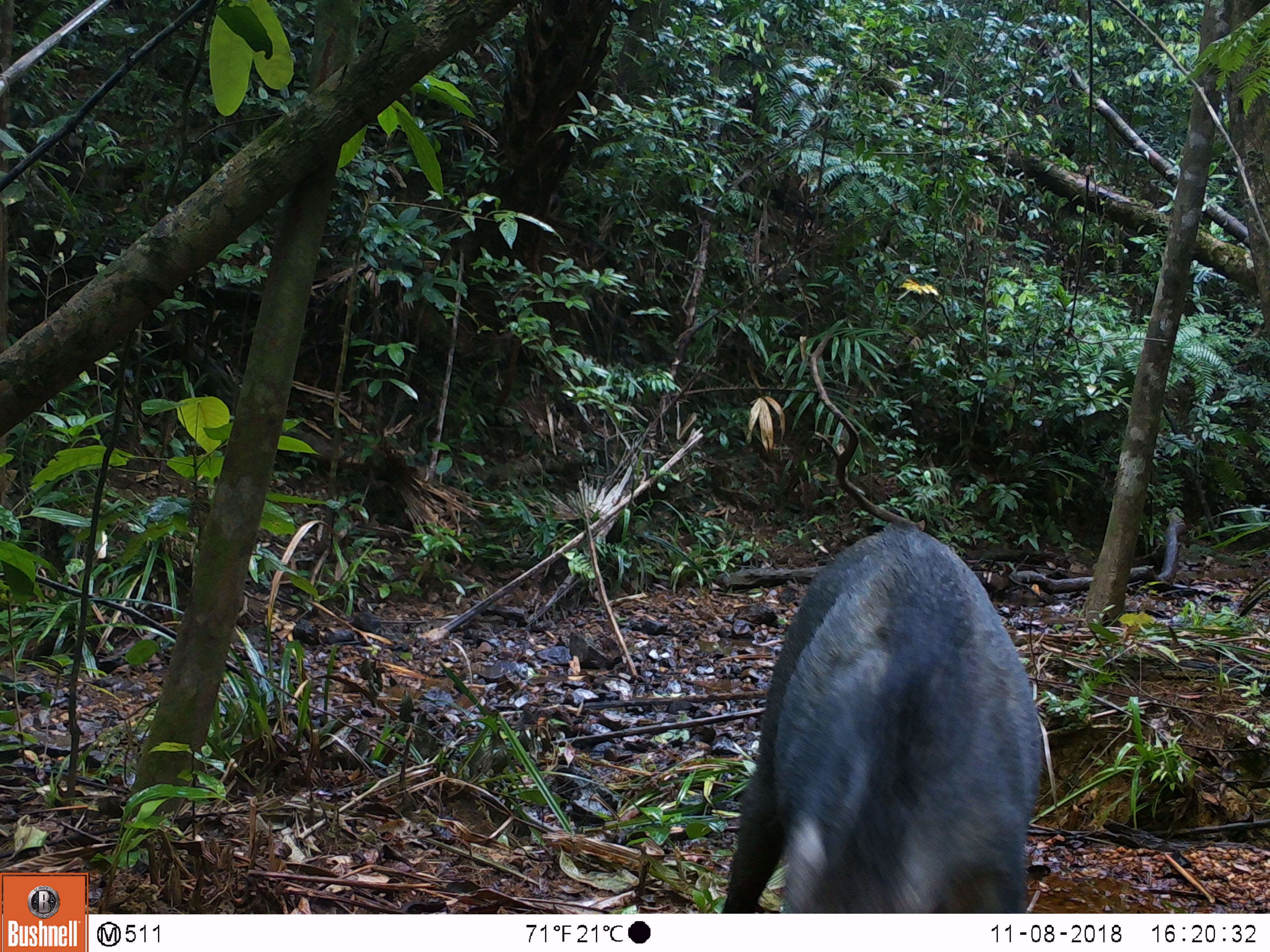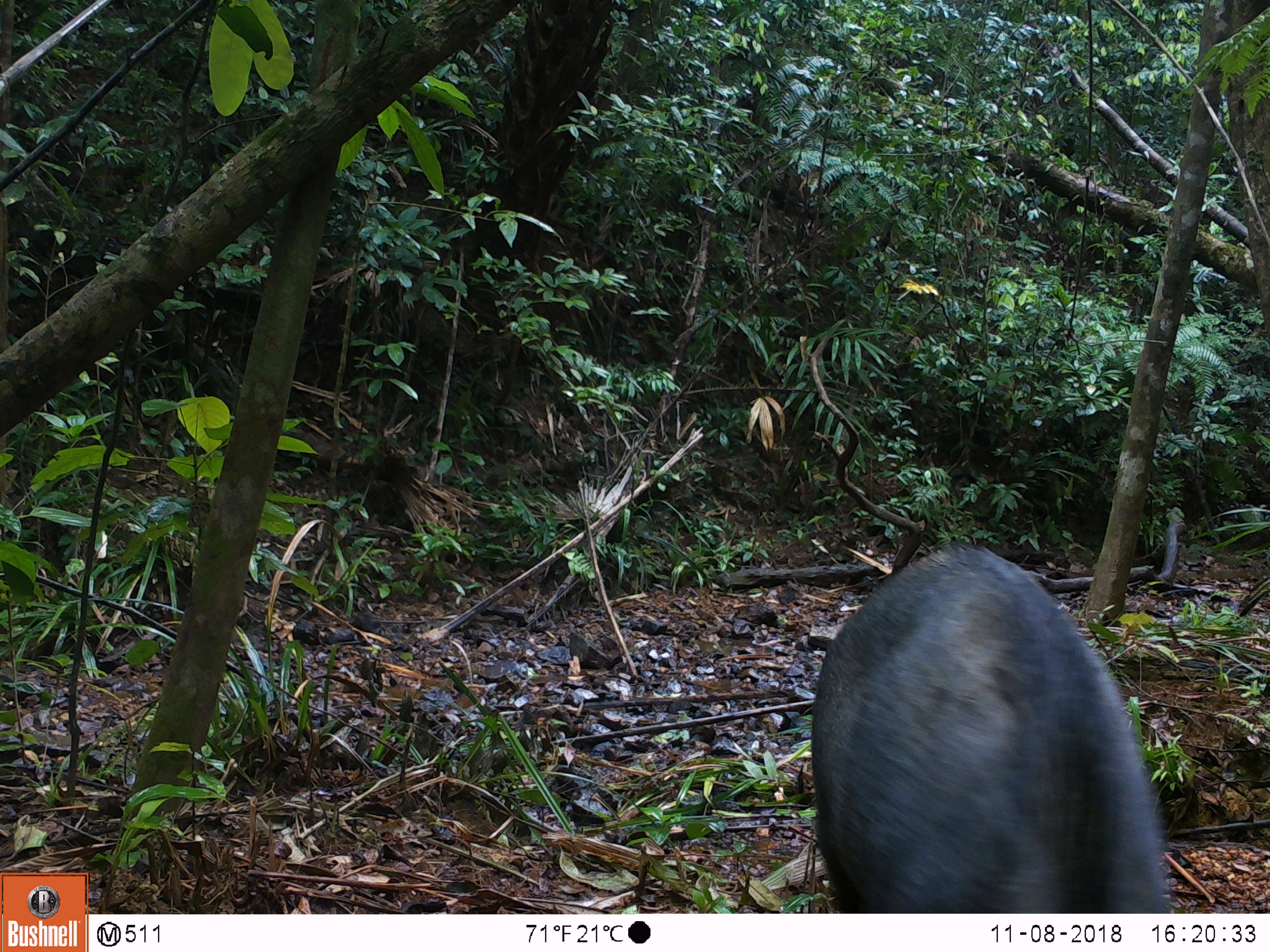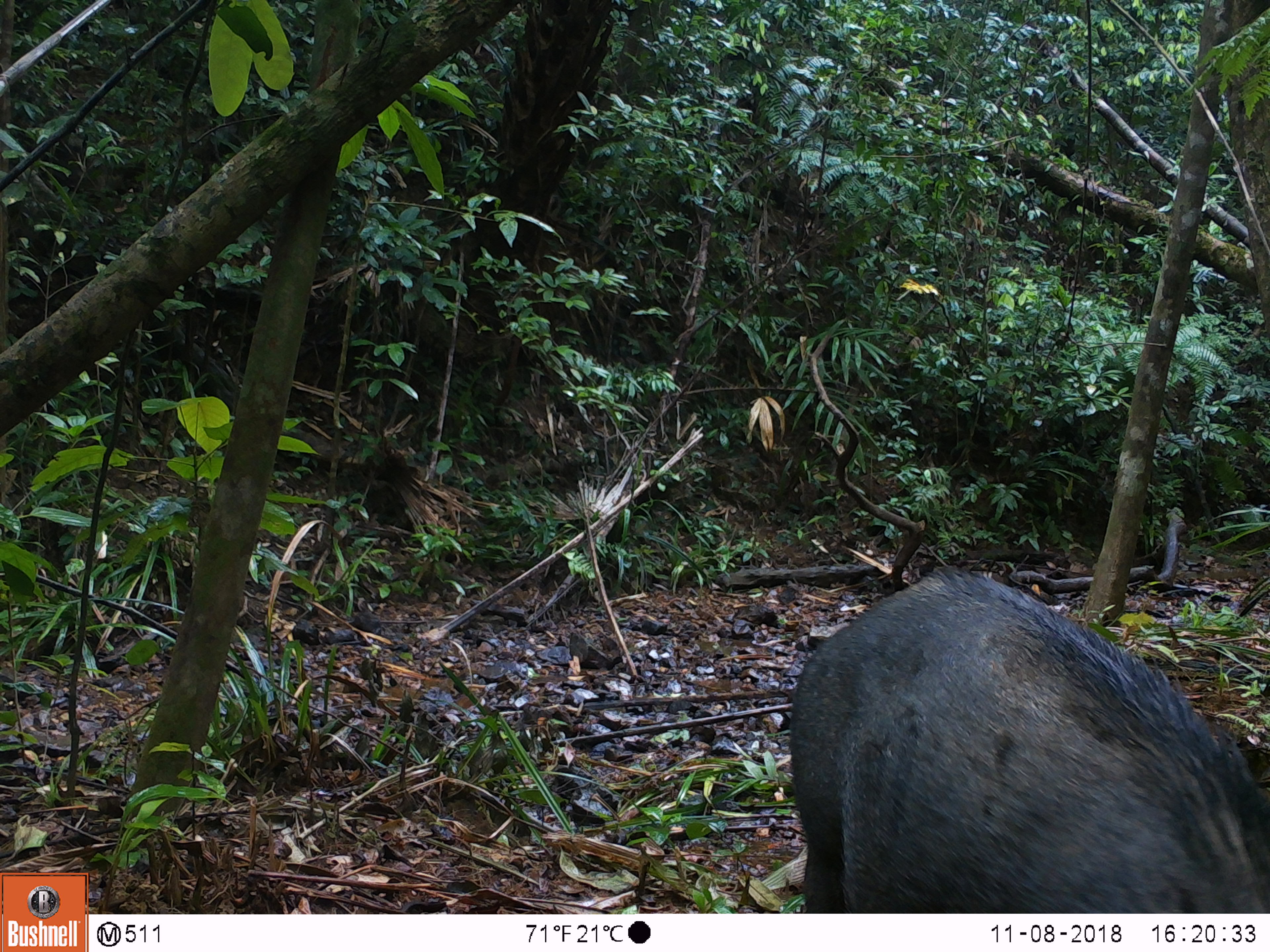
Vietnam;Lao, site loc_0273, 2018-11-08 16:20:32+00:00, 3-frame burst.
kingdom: Animalia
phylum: Chordata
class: Mammalia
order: Artiodactyla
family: Suidae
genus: Sus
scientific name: Sus scrofa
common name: eurasian wild pig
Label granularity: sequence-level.